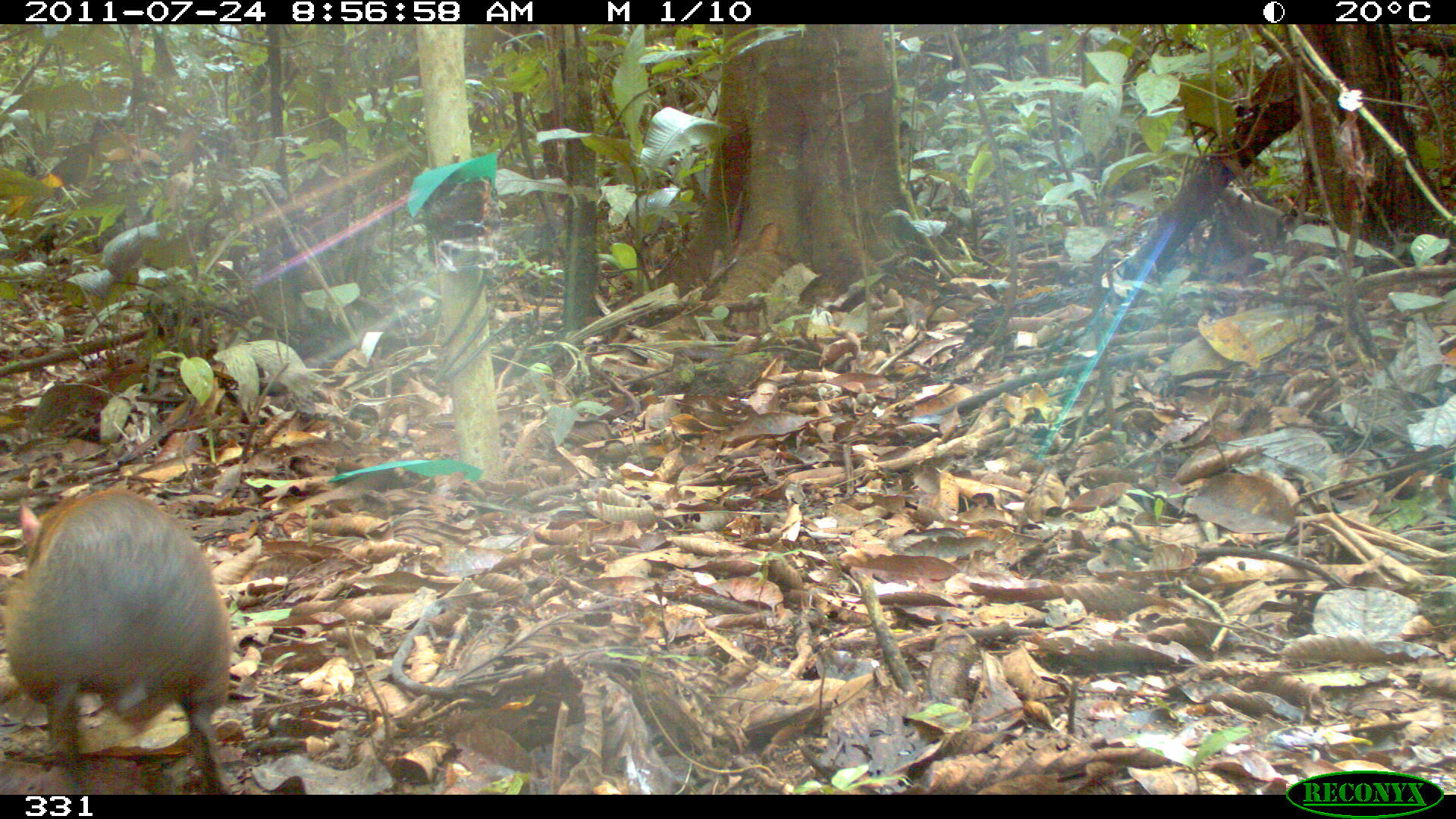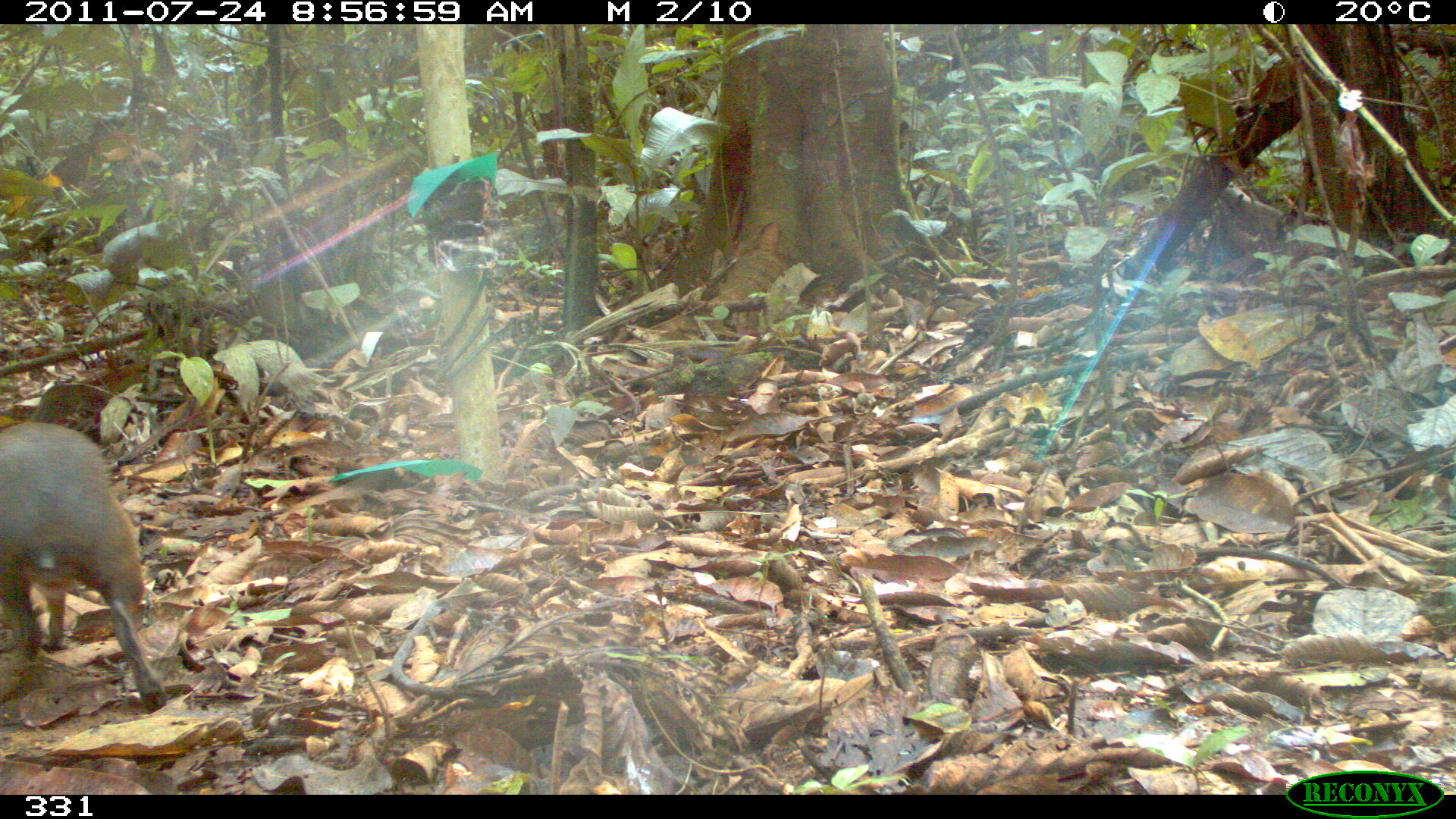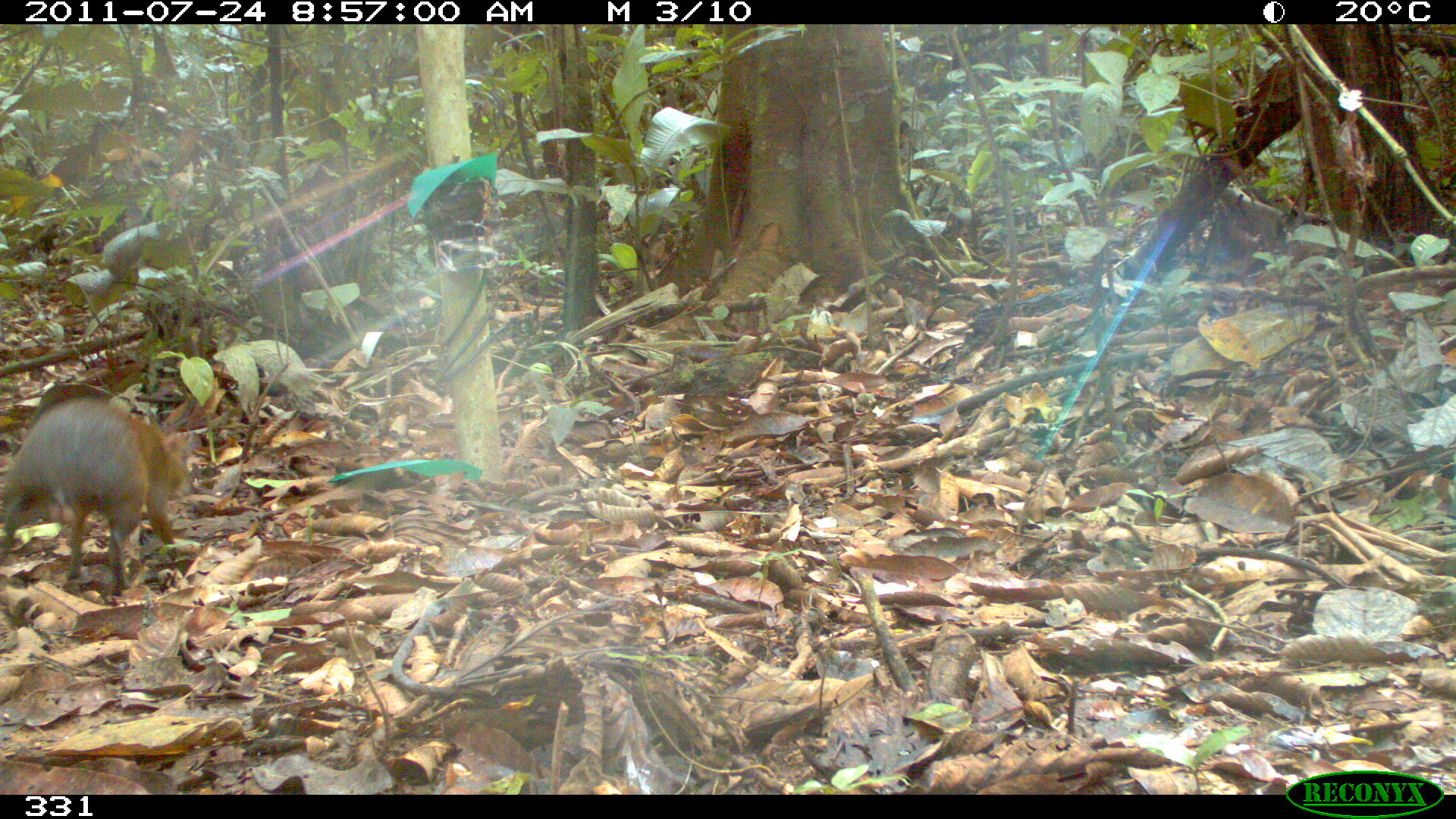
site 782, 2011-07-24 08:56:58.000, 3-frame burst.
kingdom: Animalia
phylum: Chordata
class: Mammalia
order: Rodentia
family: Dasyproctidae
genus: Dasyprocta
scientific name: Dasyprocta punctata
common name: central american agouti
Dasyprocta punctata (central american agouti).